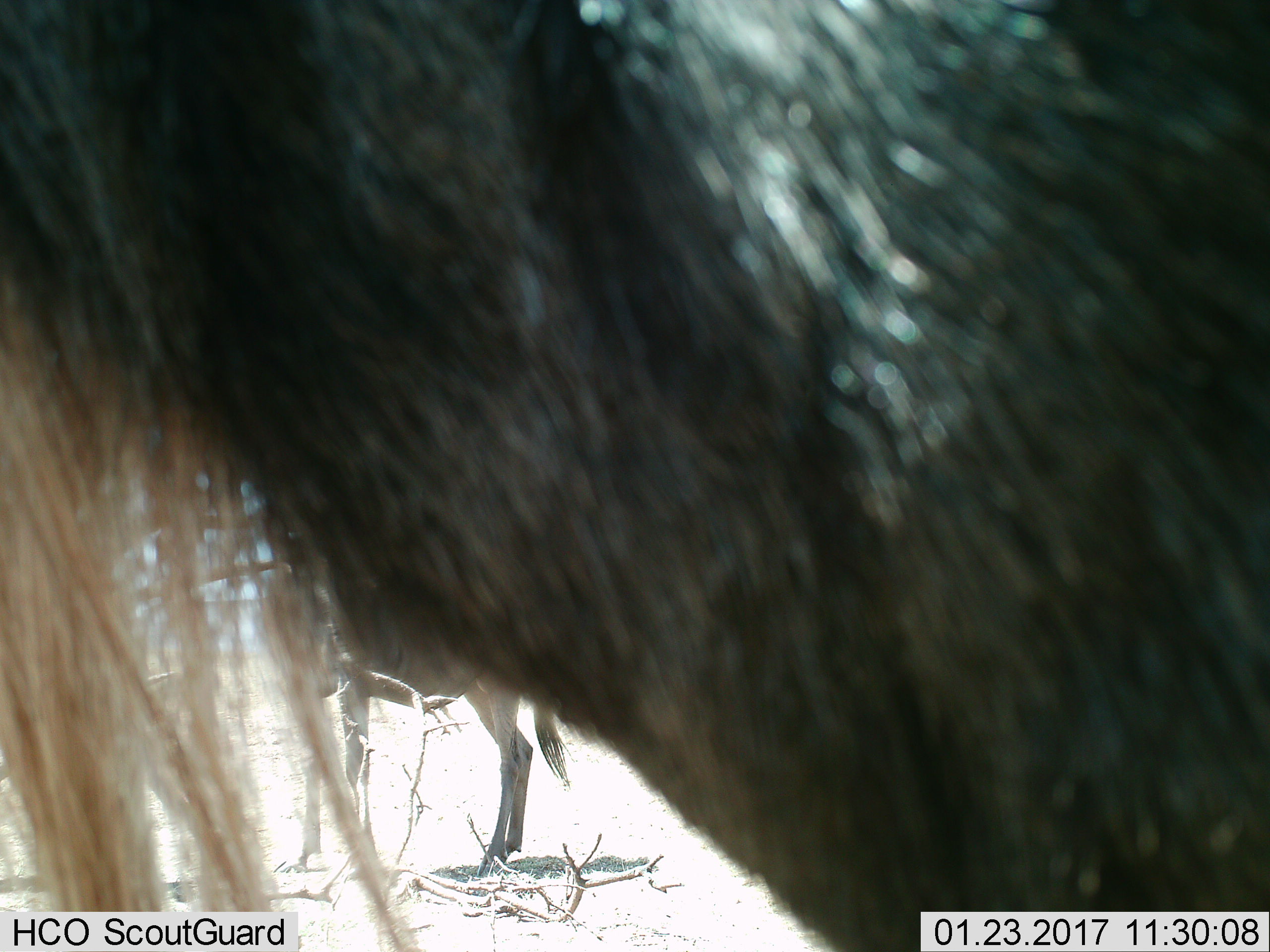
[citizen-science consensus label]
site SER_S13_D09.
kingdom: Animalia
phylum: Chordata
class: Mammalia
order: Artiodactyla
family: Bovidae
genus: Connochaetes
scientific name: Connochaetes taurinus taurinus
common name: blue wildebeest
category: wildebeestblue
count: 2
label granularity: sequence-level